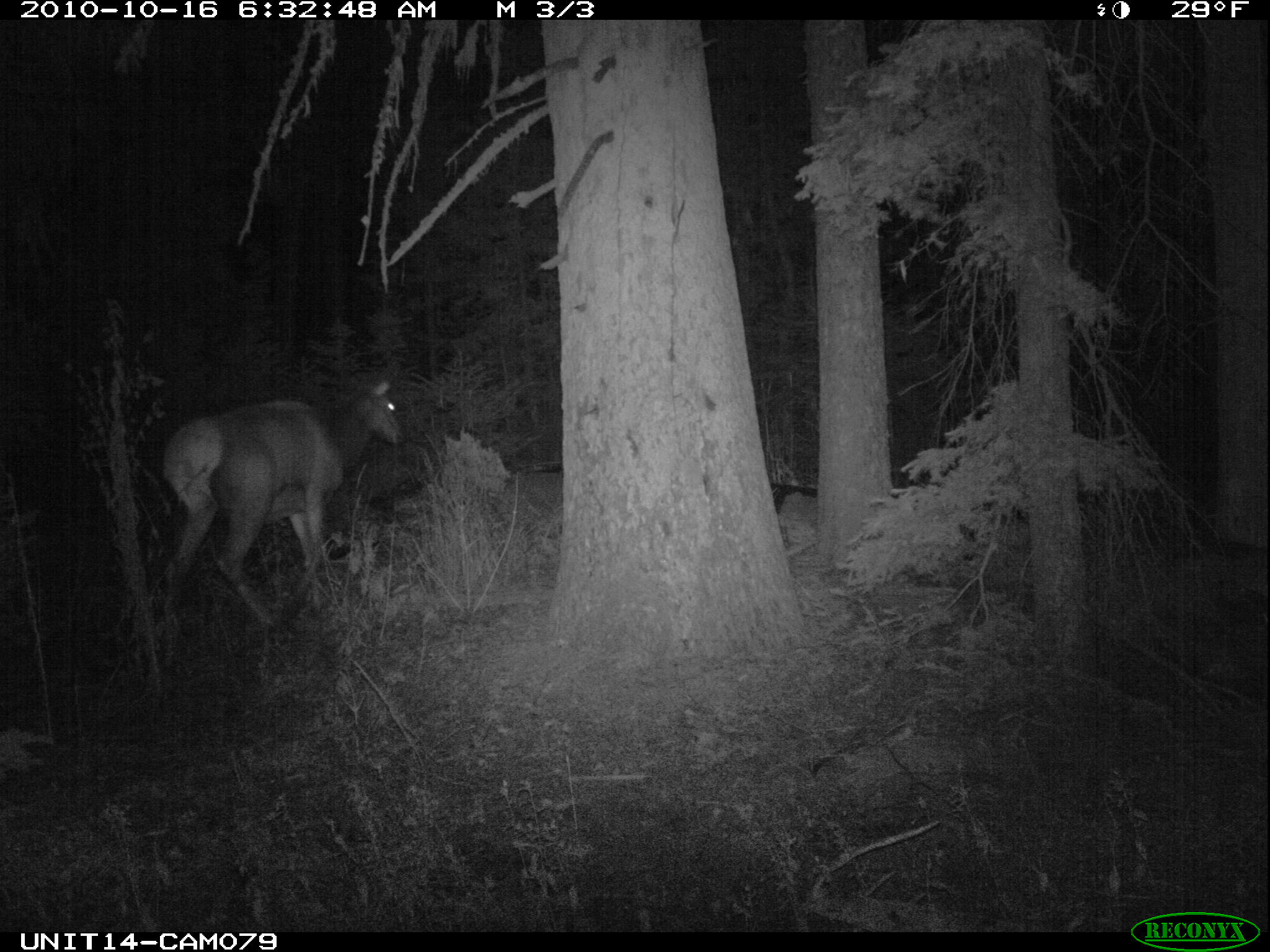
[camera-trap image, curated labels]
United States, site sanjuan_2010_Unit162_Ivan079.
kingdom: Animalia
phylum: Chordata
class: Mammalia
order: Artiodactyla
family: Cervidae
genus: Cervus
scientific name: Cervus elaphus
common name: red deer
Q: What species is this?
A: Cervus elaphus (red deer).